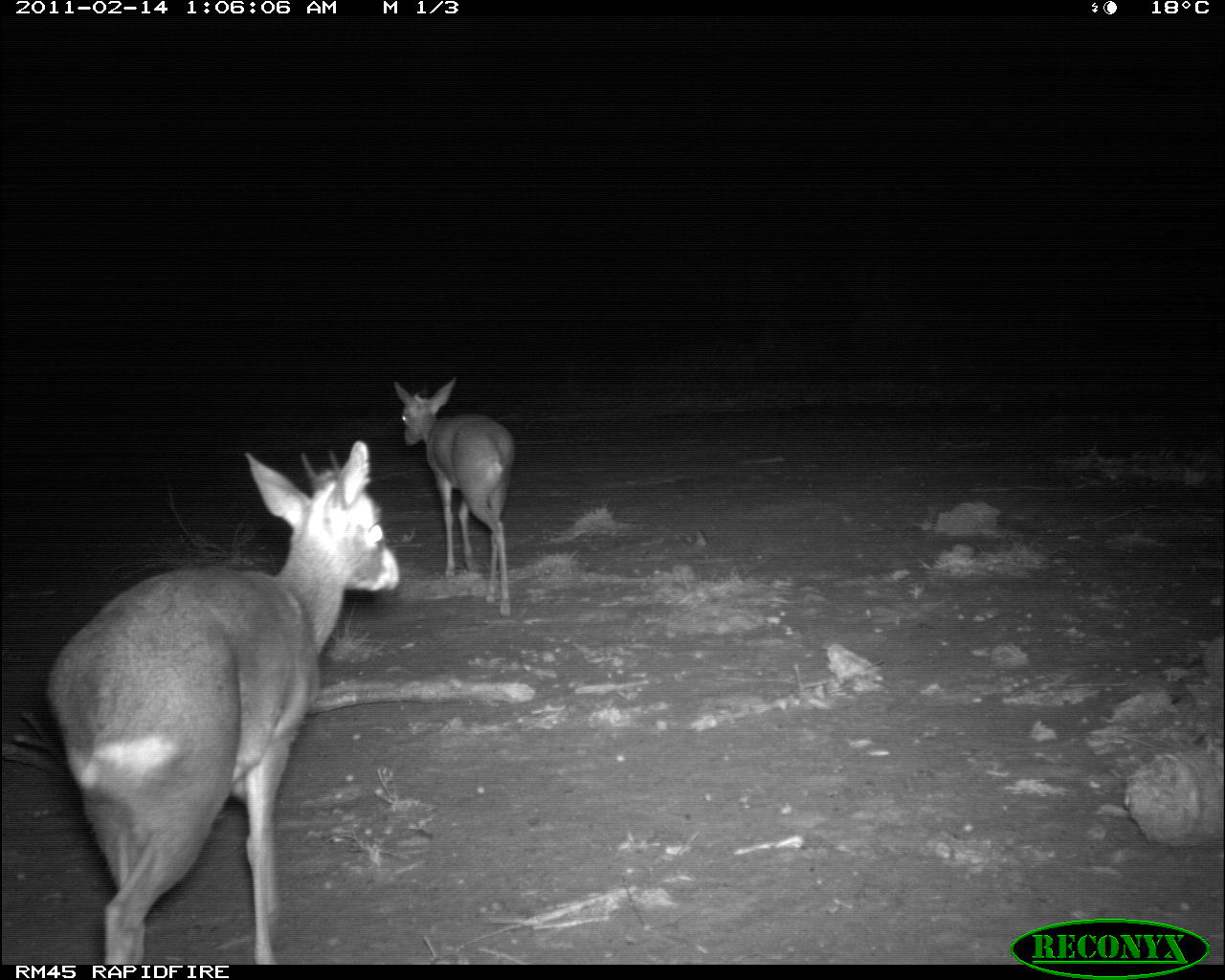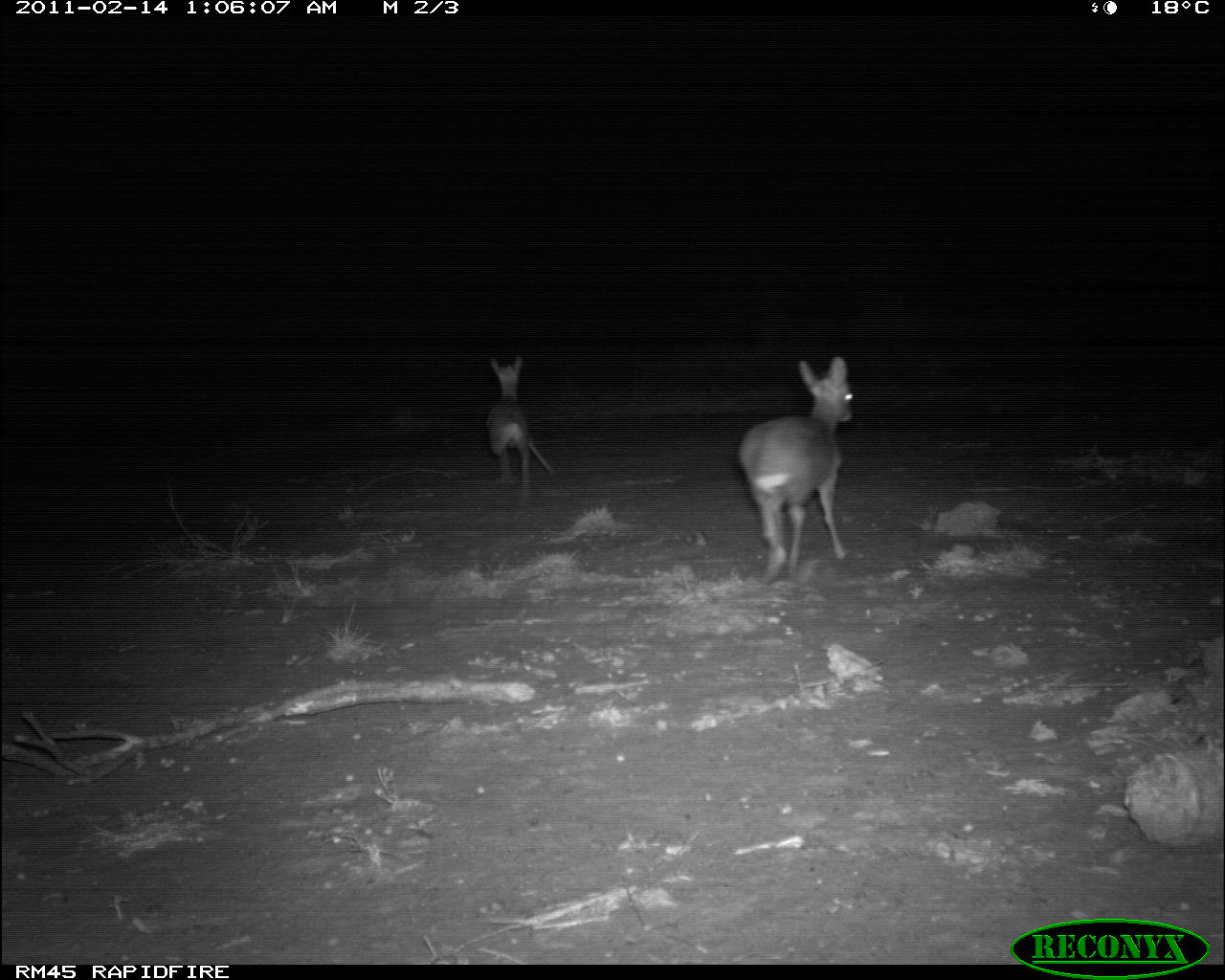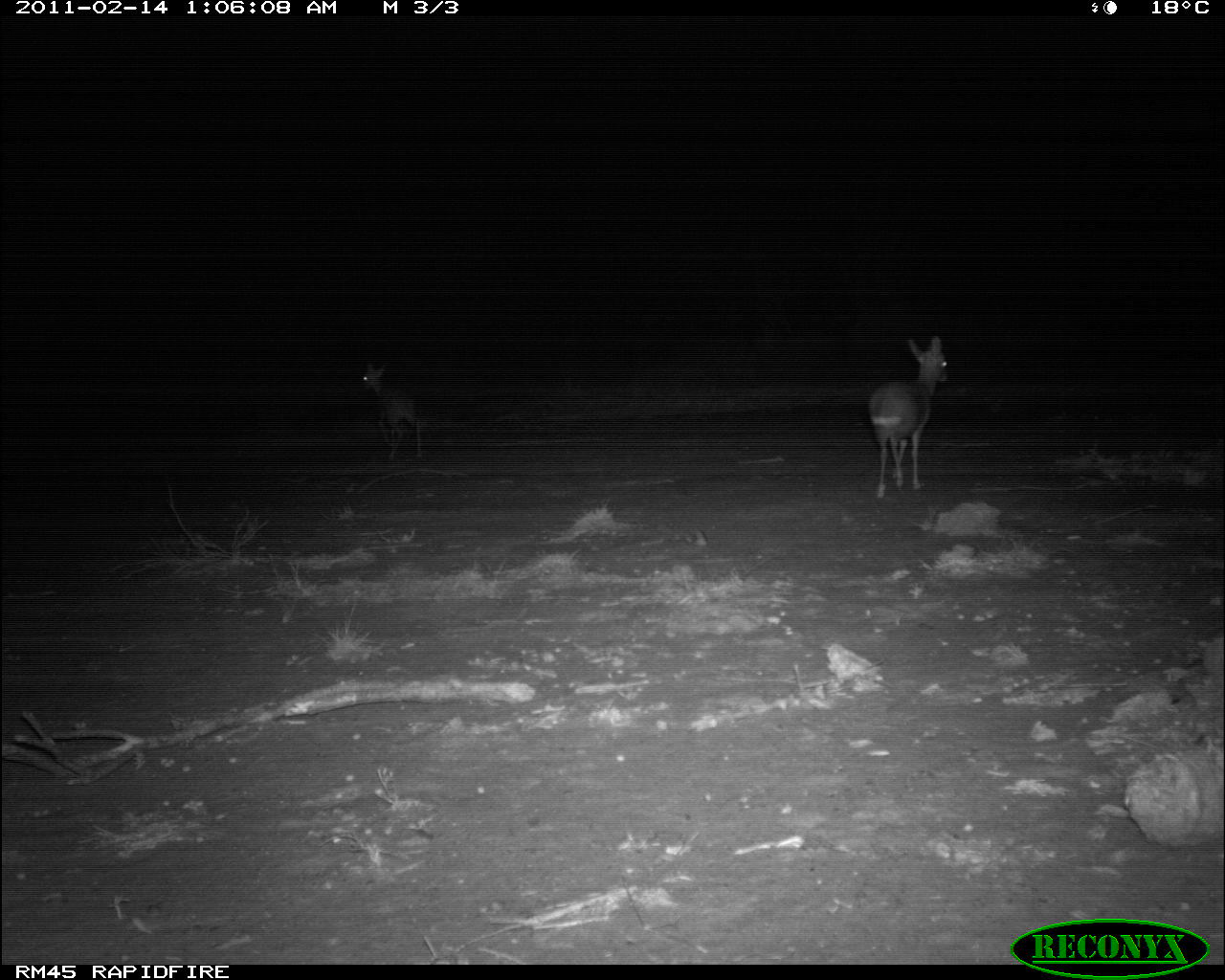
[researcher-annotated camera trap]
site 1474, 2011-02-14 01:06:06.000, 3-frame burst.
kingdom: Animalia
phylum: Chordata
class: Mammalia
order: Artiodactyla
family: Bovidae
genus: Madoqua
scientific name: Madoqua guentheri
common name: günther's dik-dik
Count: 2.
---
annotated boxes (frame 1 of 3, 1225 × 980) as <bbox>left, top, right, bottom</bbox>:
madoqua guentheri: <bbox>42, 436, 402, 965</bbox>; <bbox>389, 373, 519, 620</bbox>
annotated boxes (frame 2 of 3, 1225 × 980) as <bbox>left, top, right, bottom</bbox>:
madoqua guentheri: <bbox>736, 355, 855, 581</bbox>; <bbox>486, 354, 556, 487</bbox>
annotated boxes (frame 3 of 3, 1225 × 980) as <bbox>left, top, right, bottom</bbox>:
madoqua guentheri: <bbox>868, 335, 951, 498</bbox>; <bbox>358, 365, 422, 460</bbox>